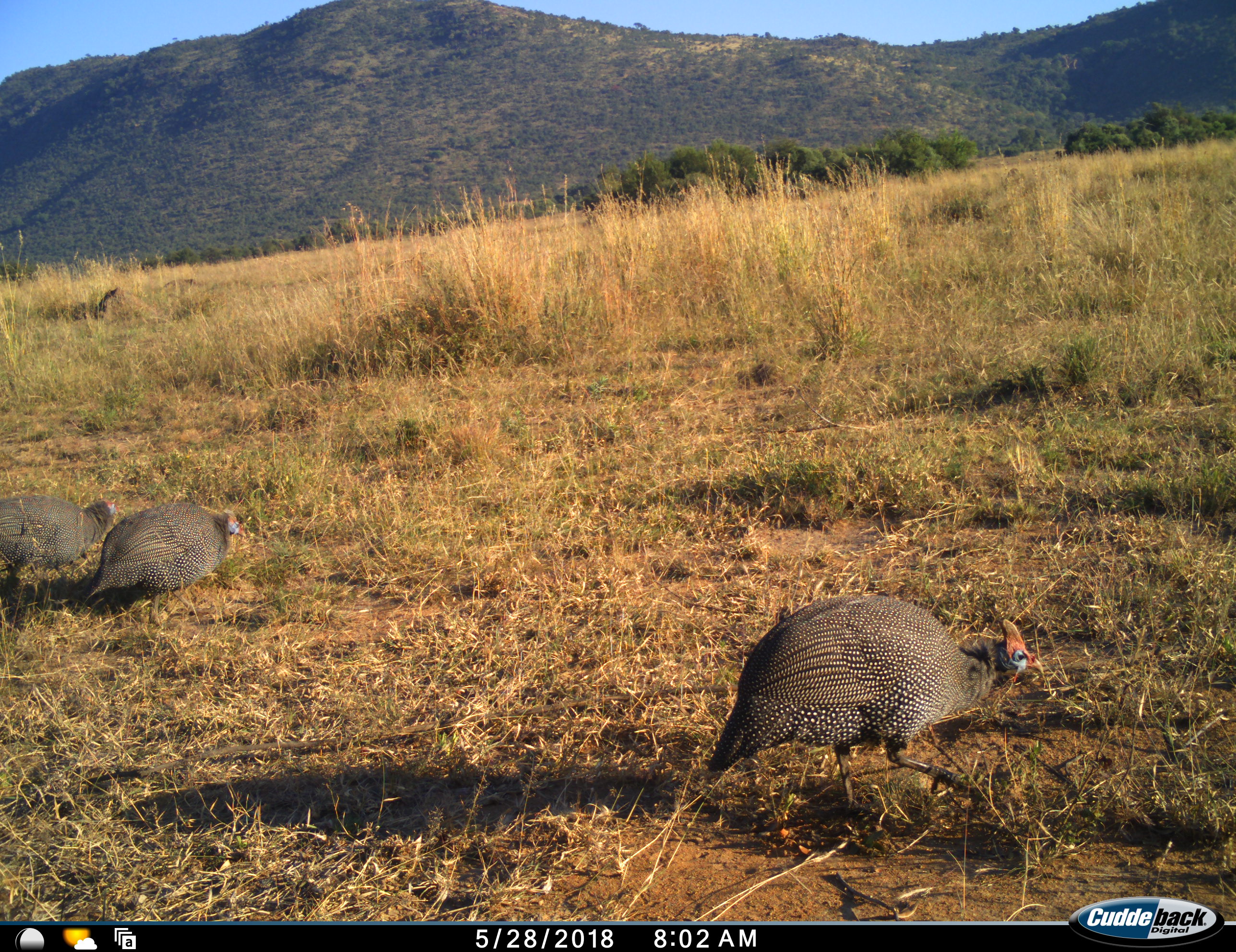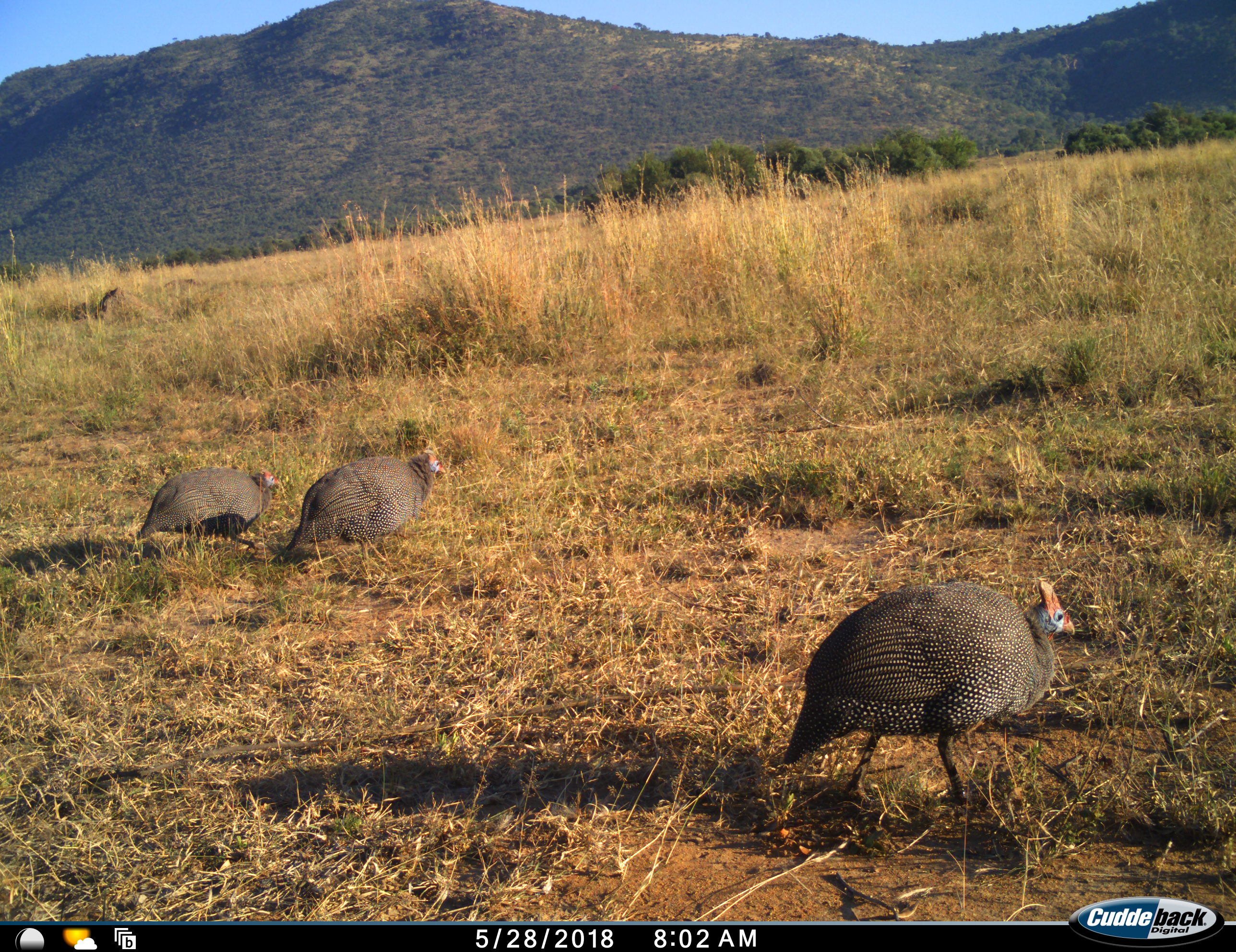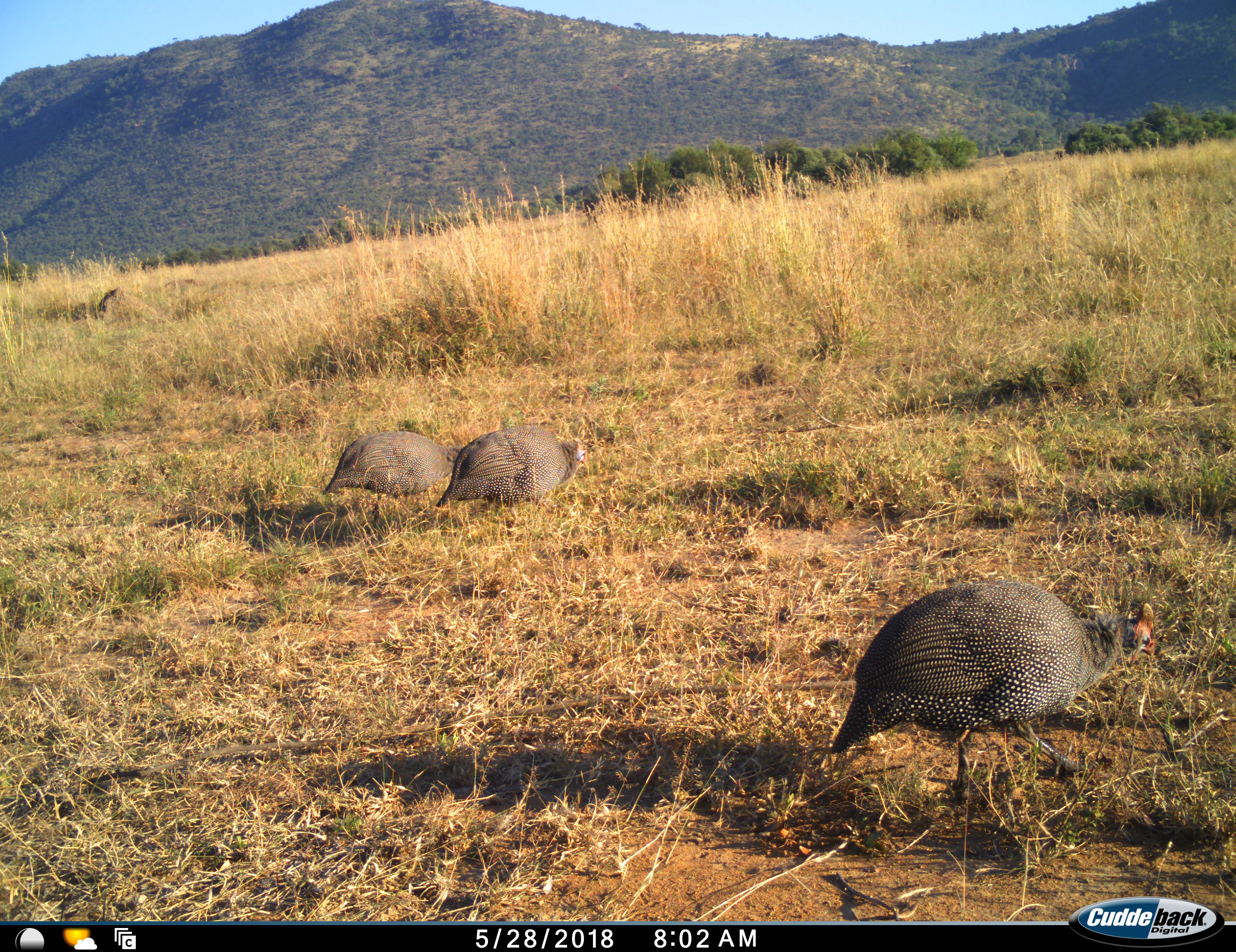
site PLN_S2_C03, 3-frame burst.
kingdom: Animalia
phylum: Chordata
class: Aves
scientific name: Aves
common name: bird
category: birdother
Birdother (bird) (Aves), count 3. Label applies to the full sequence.